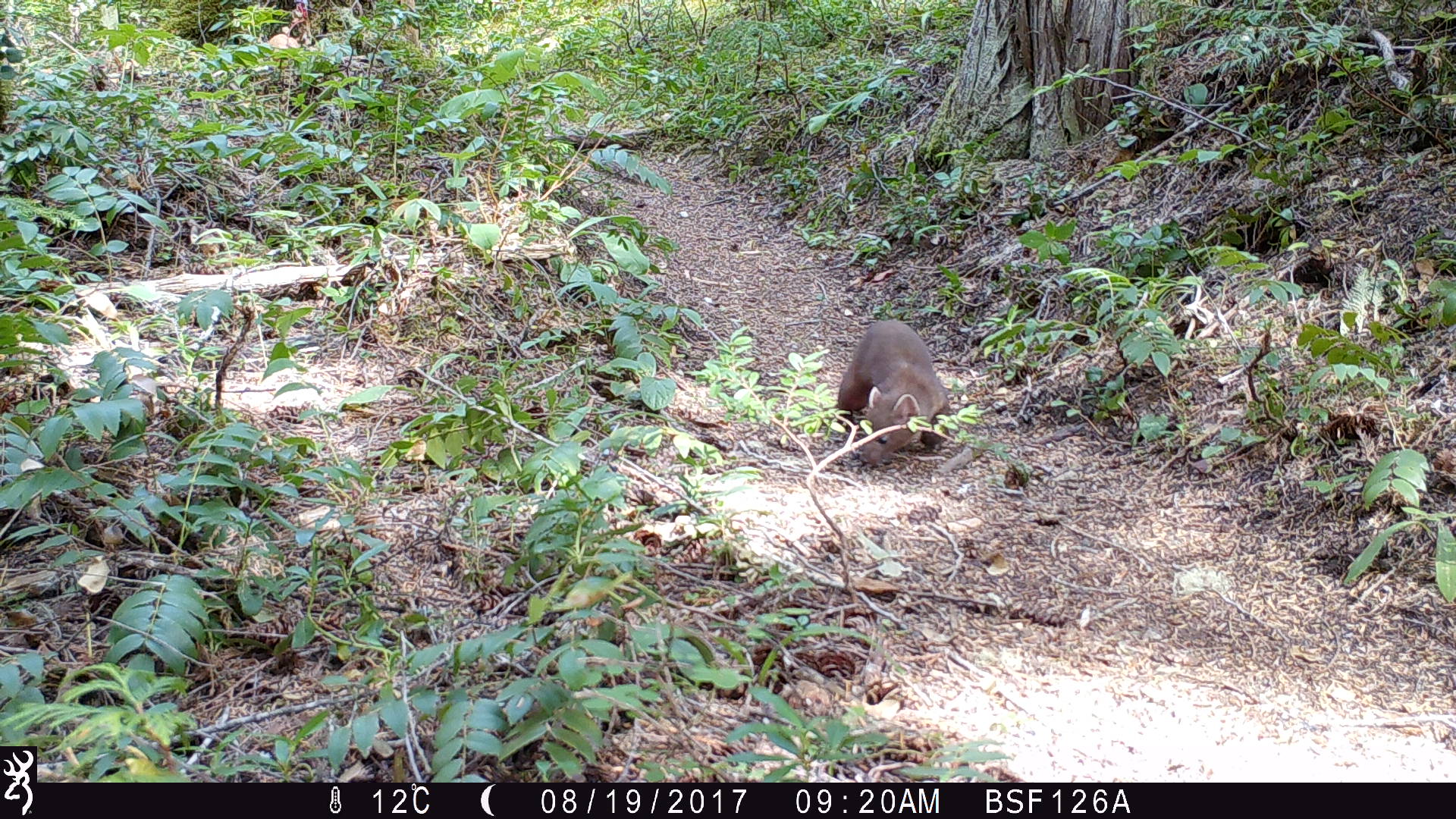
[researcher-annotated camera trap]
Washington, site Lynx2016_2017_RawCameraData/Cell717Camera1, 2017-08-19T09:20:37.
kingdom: Animalia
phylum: Chordata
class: Mammalia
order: Carnivora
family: Mustelidae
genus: Martes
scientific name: Martes americana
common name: american marten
Martes americana (american marten). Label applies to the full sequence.